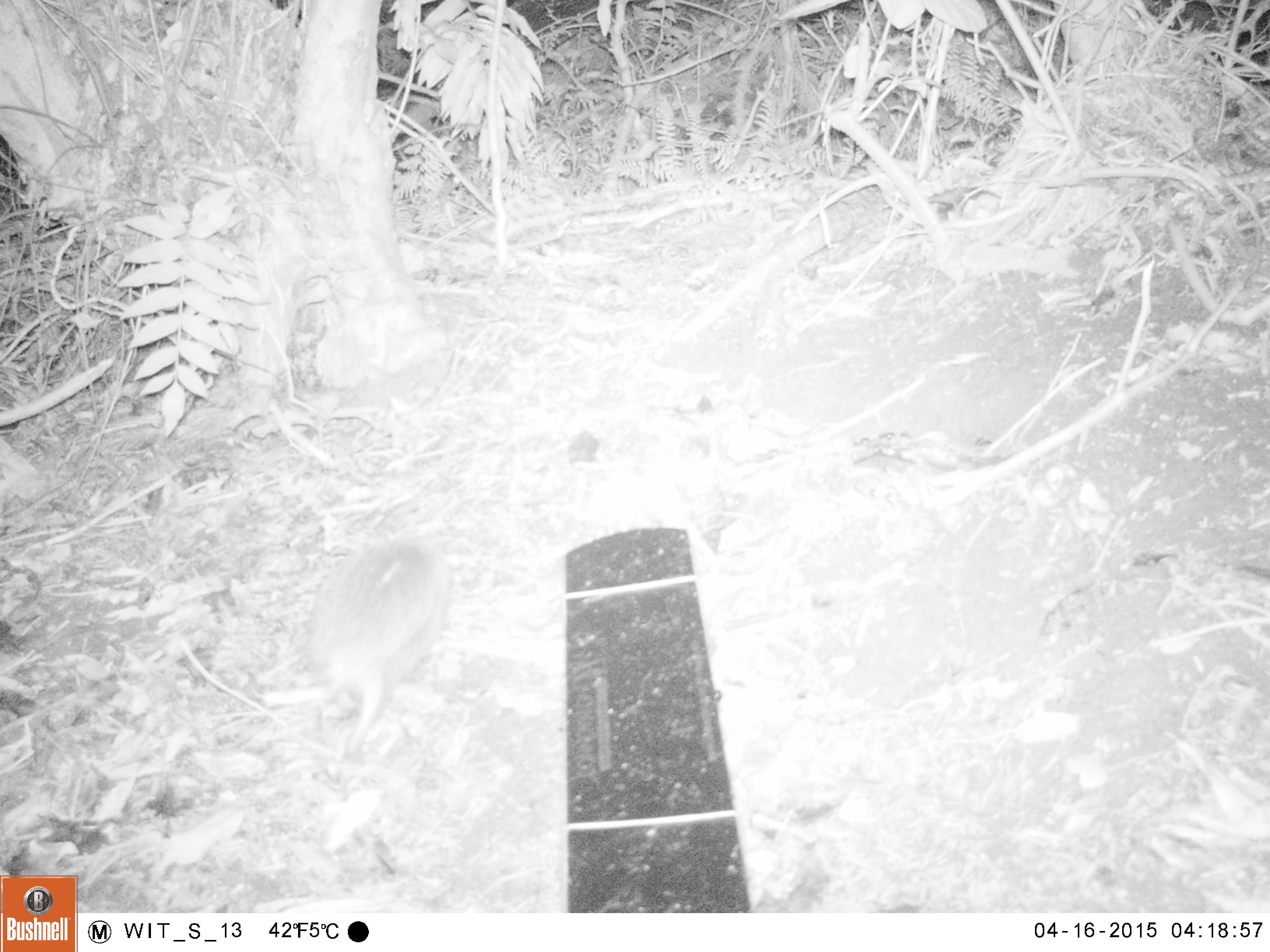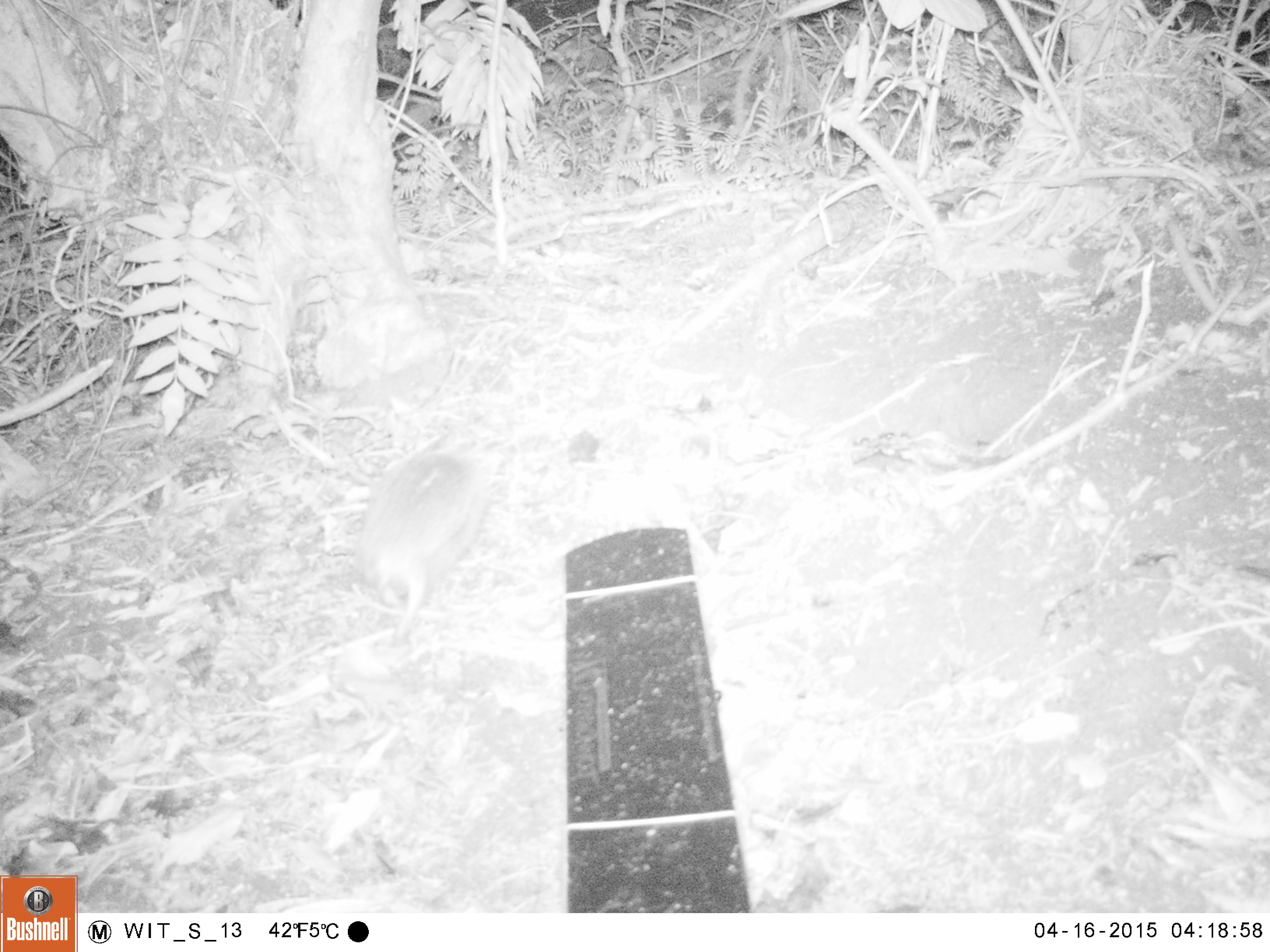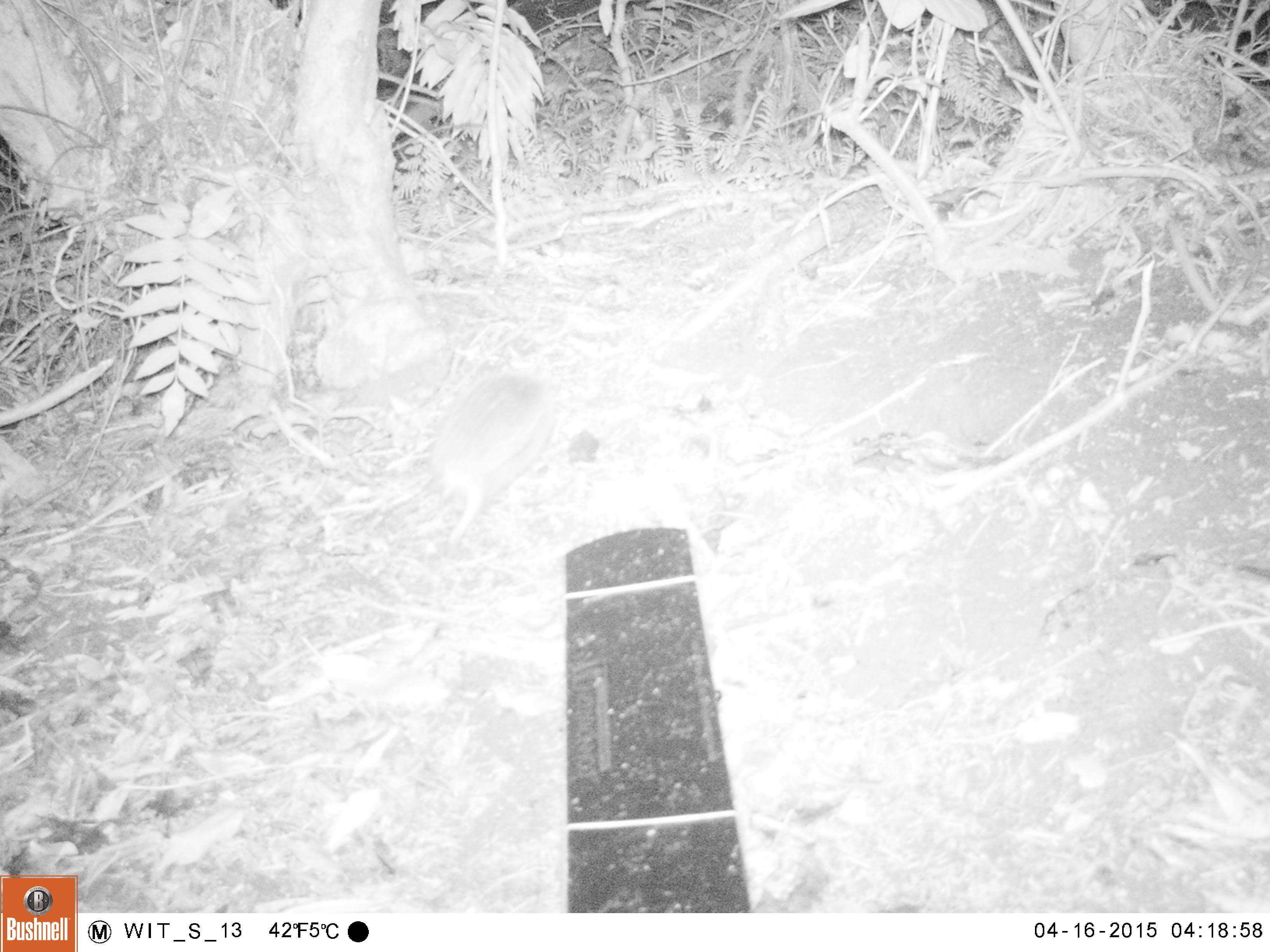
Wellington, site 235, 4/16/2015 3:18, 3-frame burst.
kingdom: Animalia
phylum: Chordata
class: Mammalia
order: Eulipotyphla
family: Erinaceidae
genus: Erinaceus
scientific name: Erinaceus europaeus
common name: hedgehog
Hedgehog (Erinaceus europaeus).